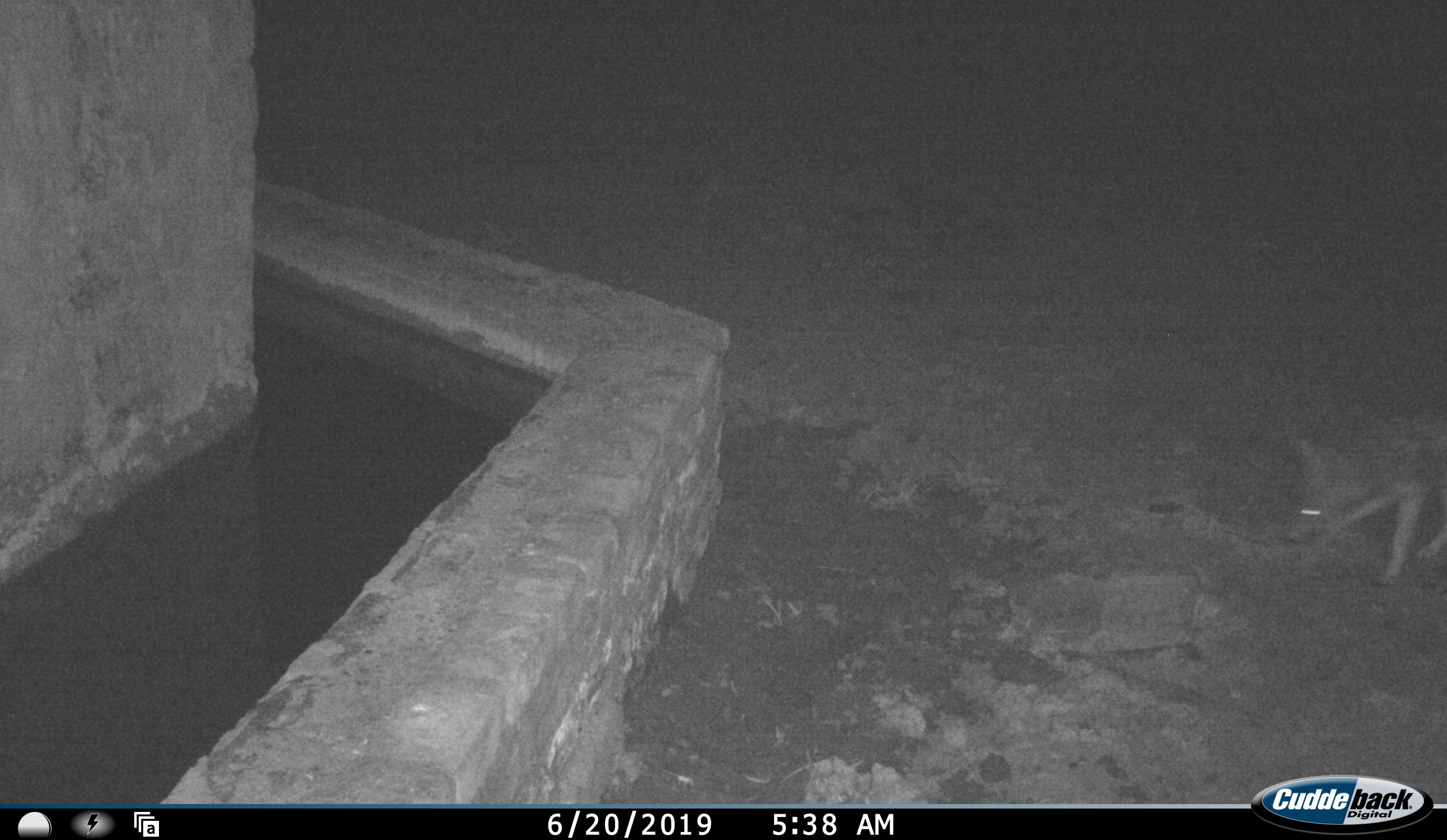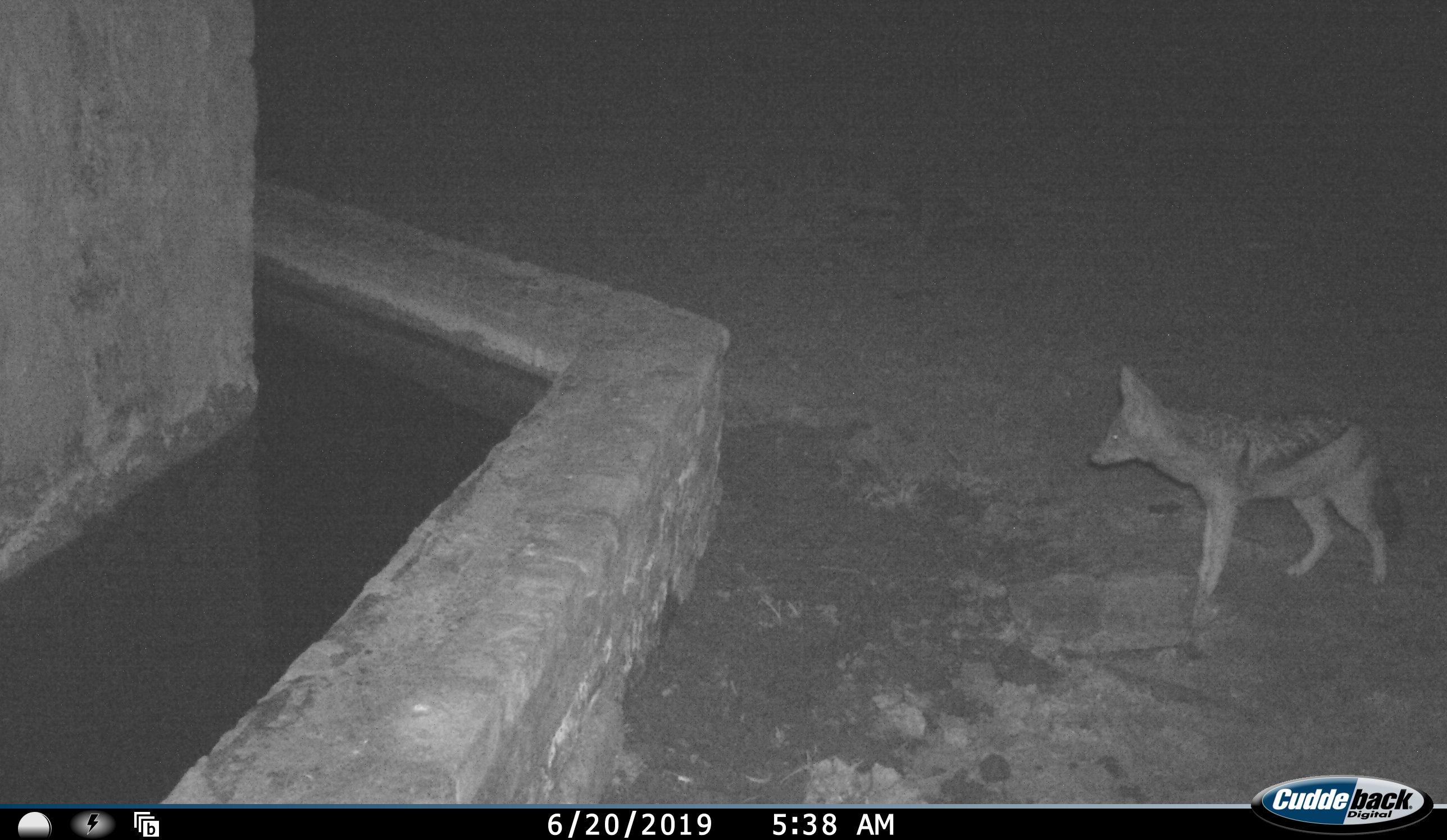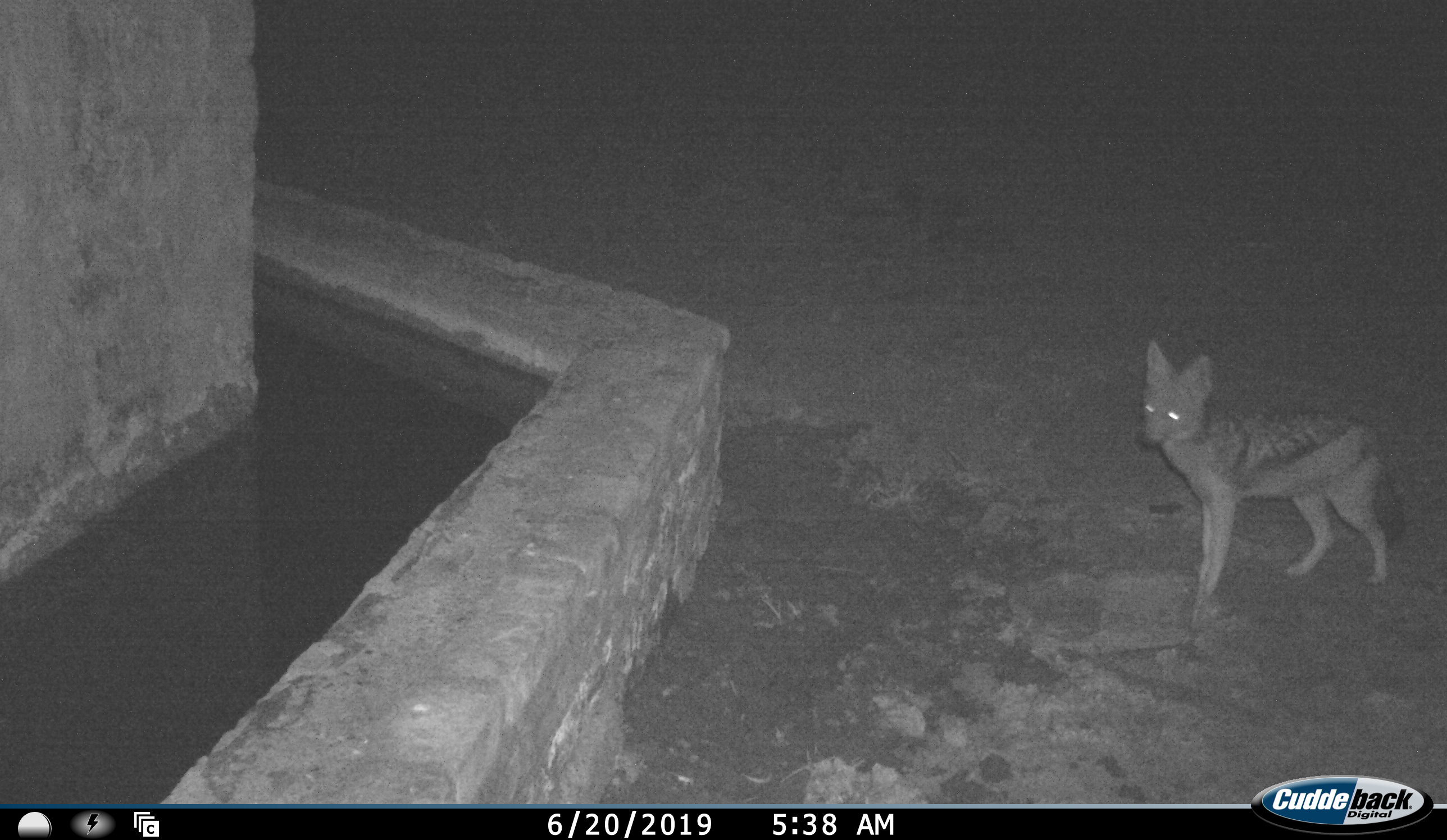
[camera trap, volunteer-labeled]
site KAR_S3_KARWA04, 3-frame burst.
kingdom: Animalia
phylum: Chordata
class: Mammalia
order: Carnivora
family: Canidae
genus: Lupulella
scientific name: Lupulella mesomelas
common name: black-backed jackal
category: jackalblackbacked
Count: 1.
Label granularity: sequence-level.